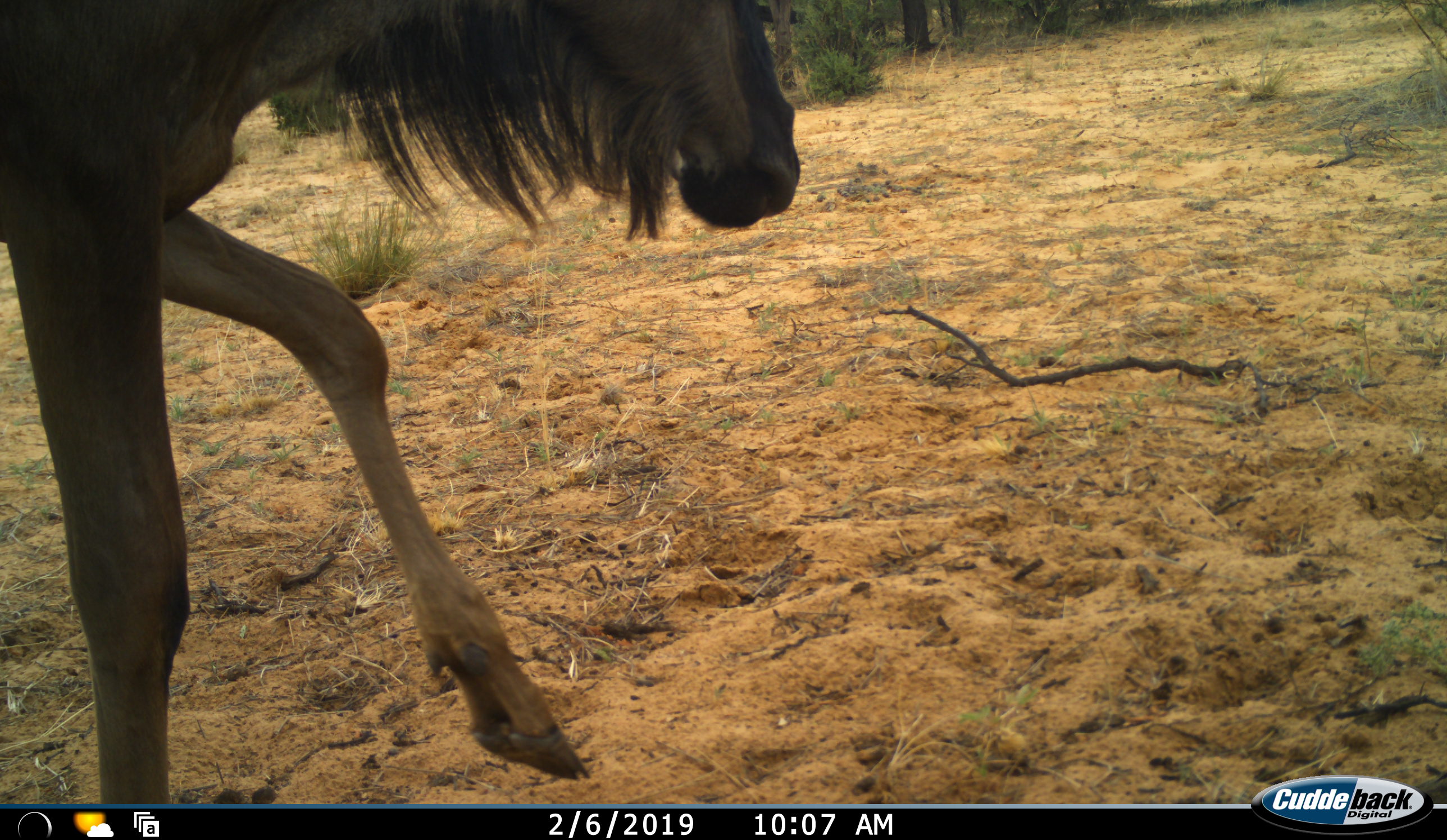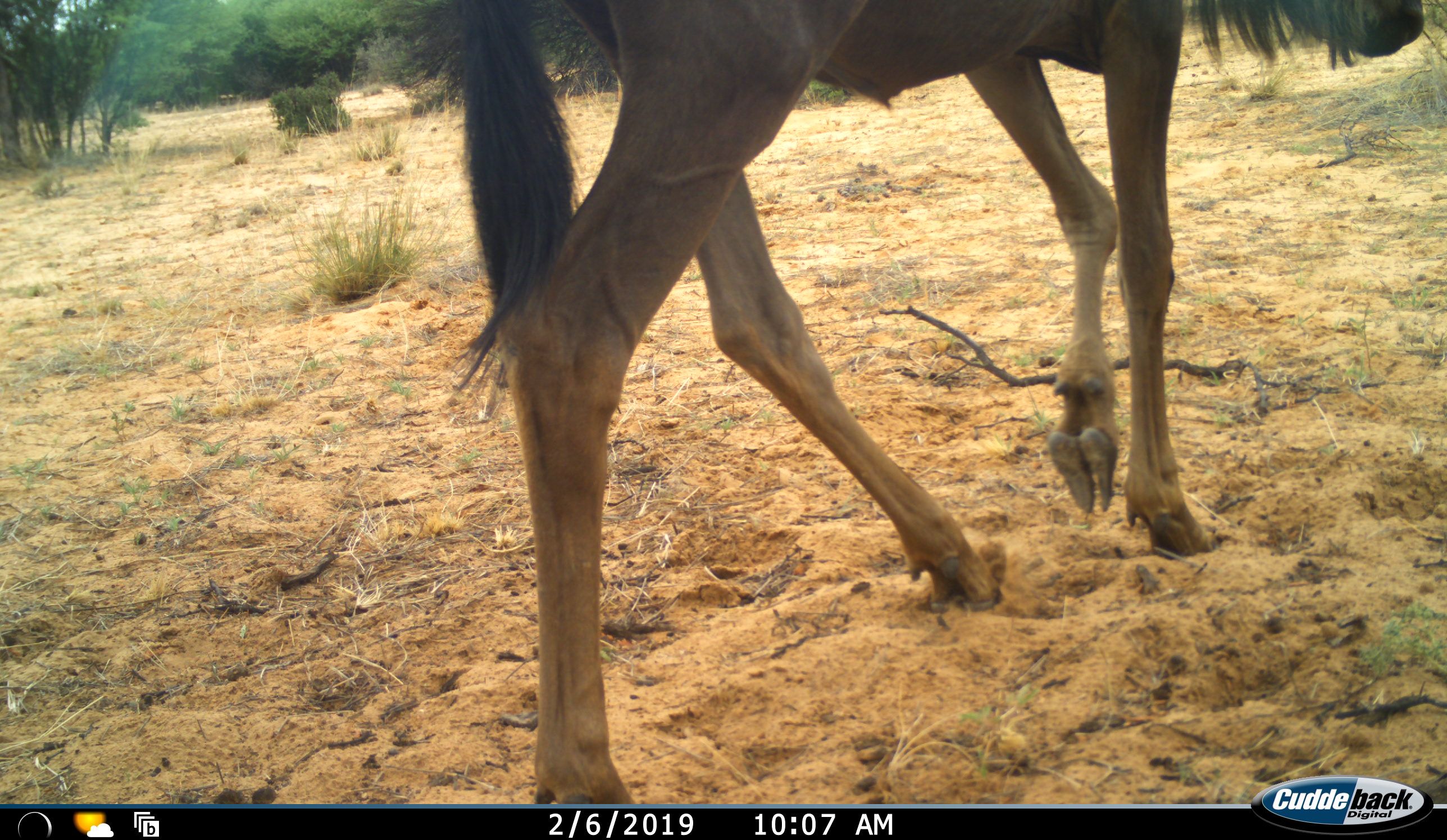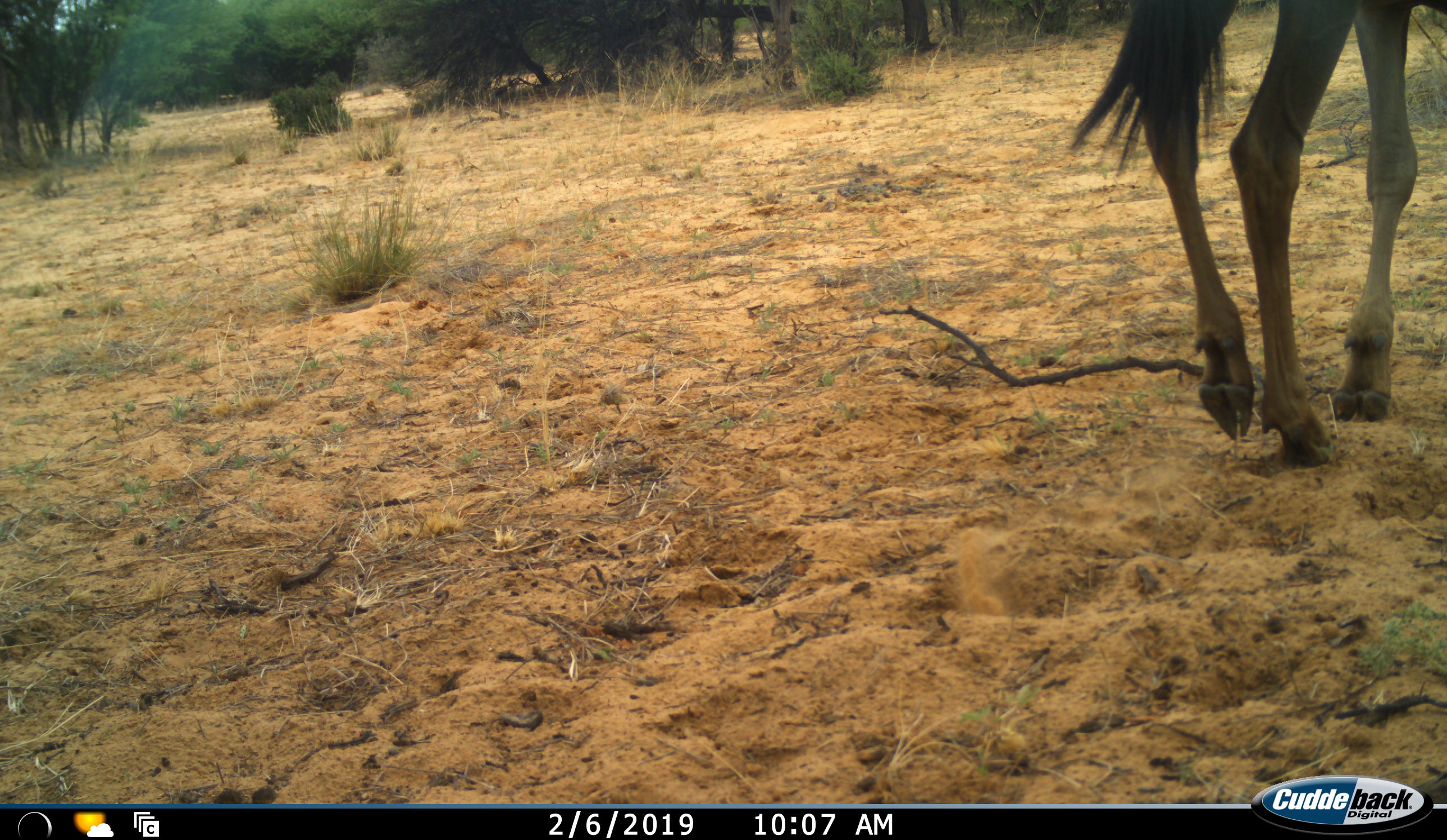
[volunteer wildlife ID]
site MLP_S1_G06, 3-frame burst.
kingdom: Animalia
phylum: Chordata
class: Mammalia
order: Artiodactyla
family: Bovidae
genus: Connochaetes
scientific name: Connochaetes taurinus taurinus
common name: blue wildebeest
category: wildebeestblue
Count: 1.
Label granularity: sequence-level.